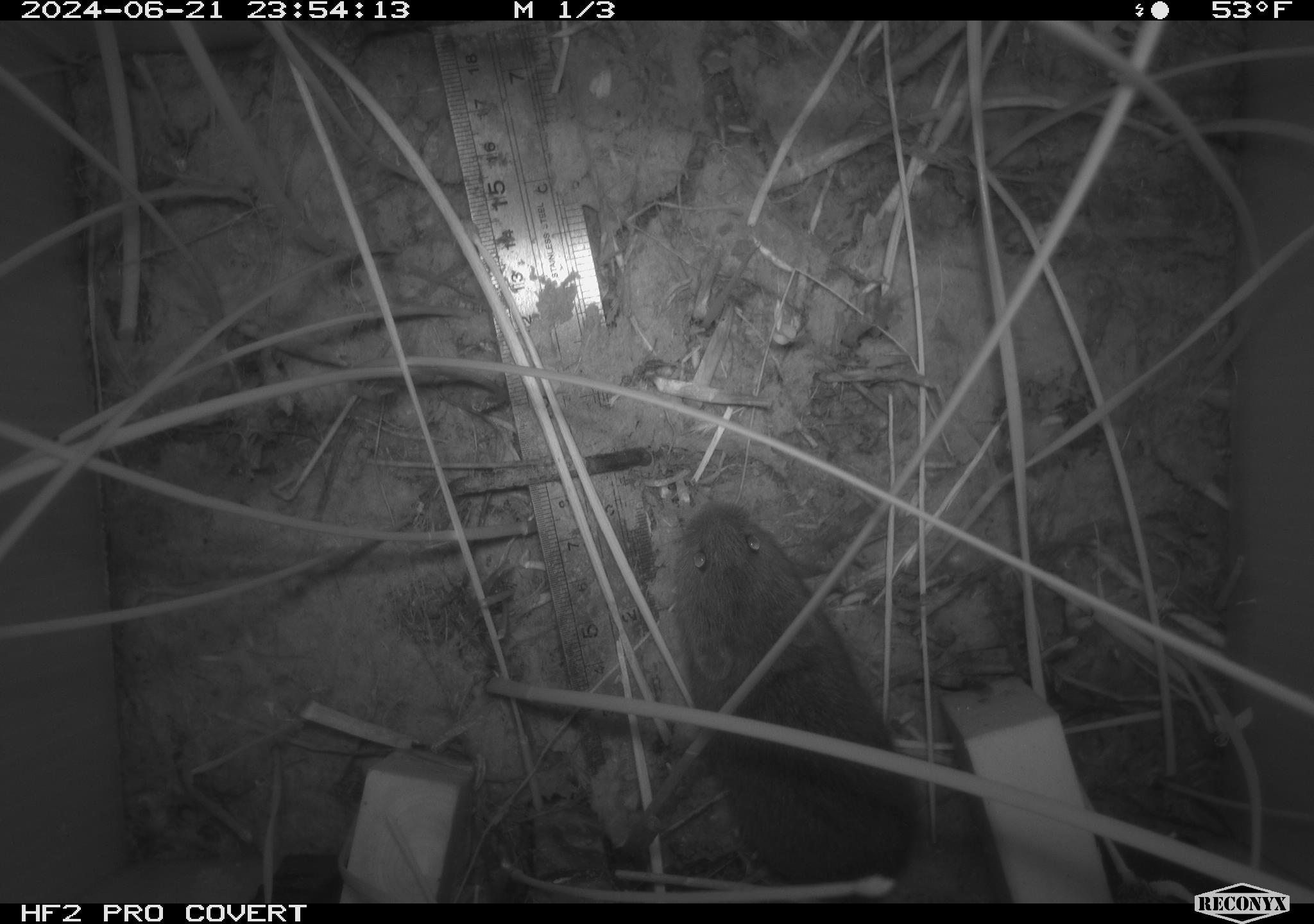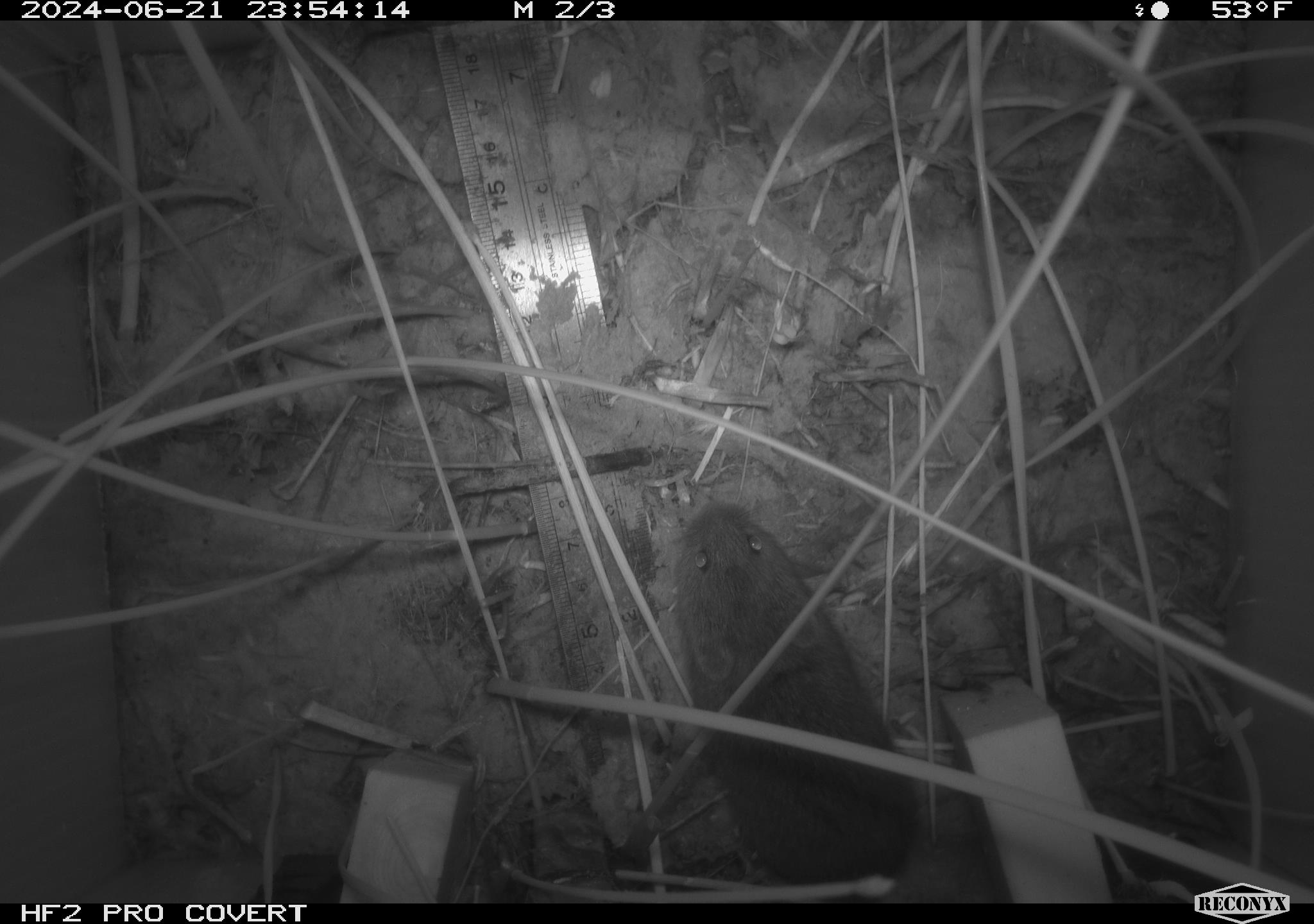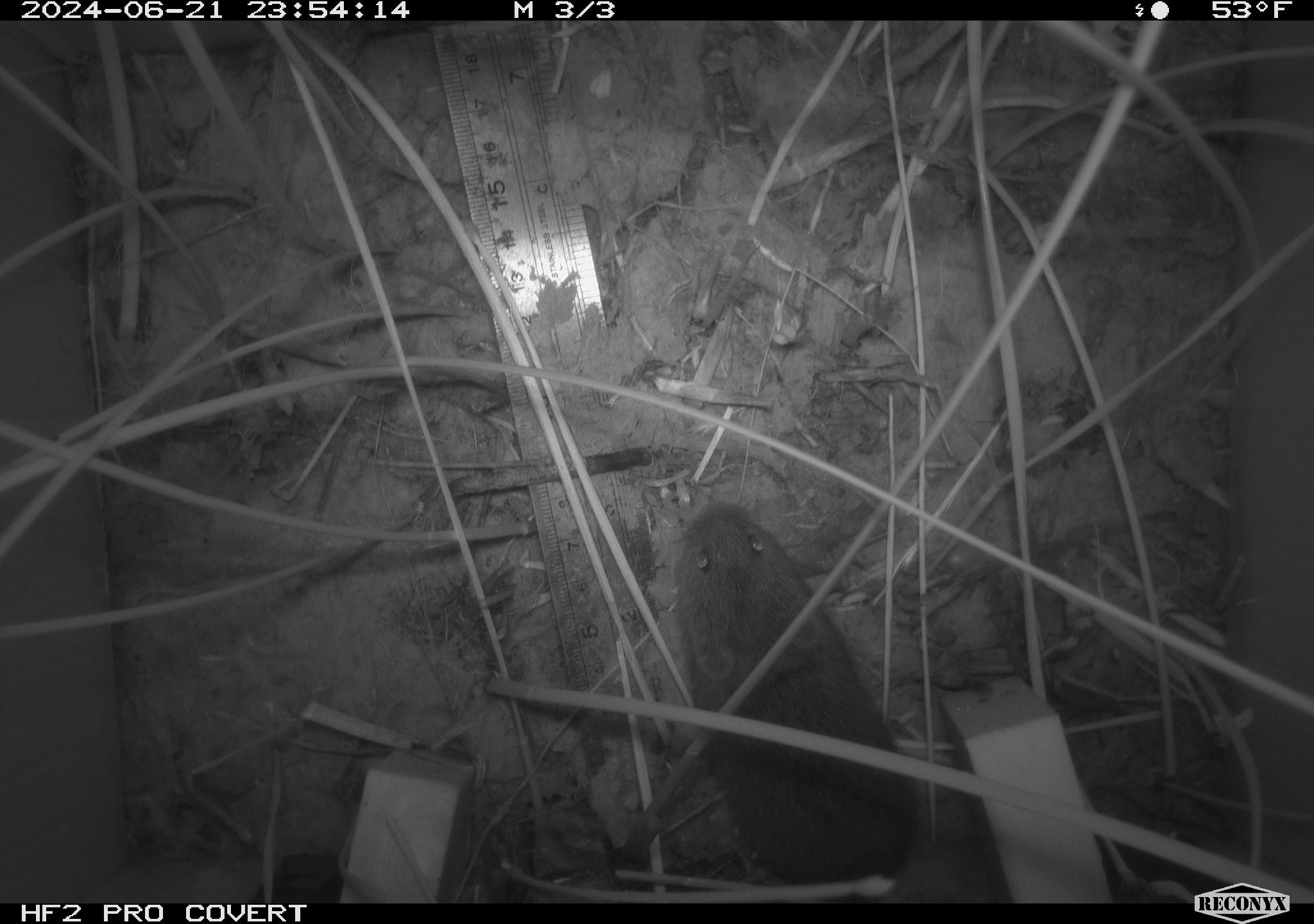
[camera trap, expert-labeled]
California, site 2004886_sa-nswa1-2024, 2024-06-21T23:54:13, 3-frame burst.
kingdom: Animalia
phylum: Chordata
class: Mammalia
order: Rodentia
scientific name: Rodentia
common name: rodent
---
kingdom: Animalia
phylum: Chordata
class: Mammalia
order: Rodentia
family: Cricetidae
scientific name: Arvicolinae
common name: voles, lemmings, and muskrats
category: arvicolinae subfamily